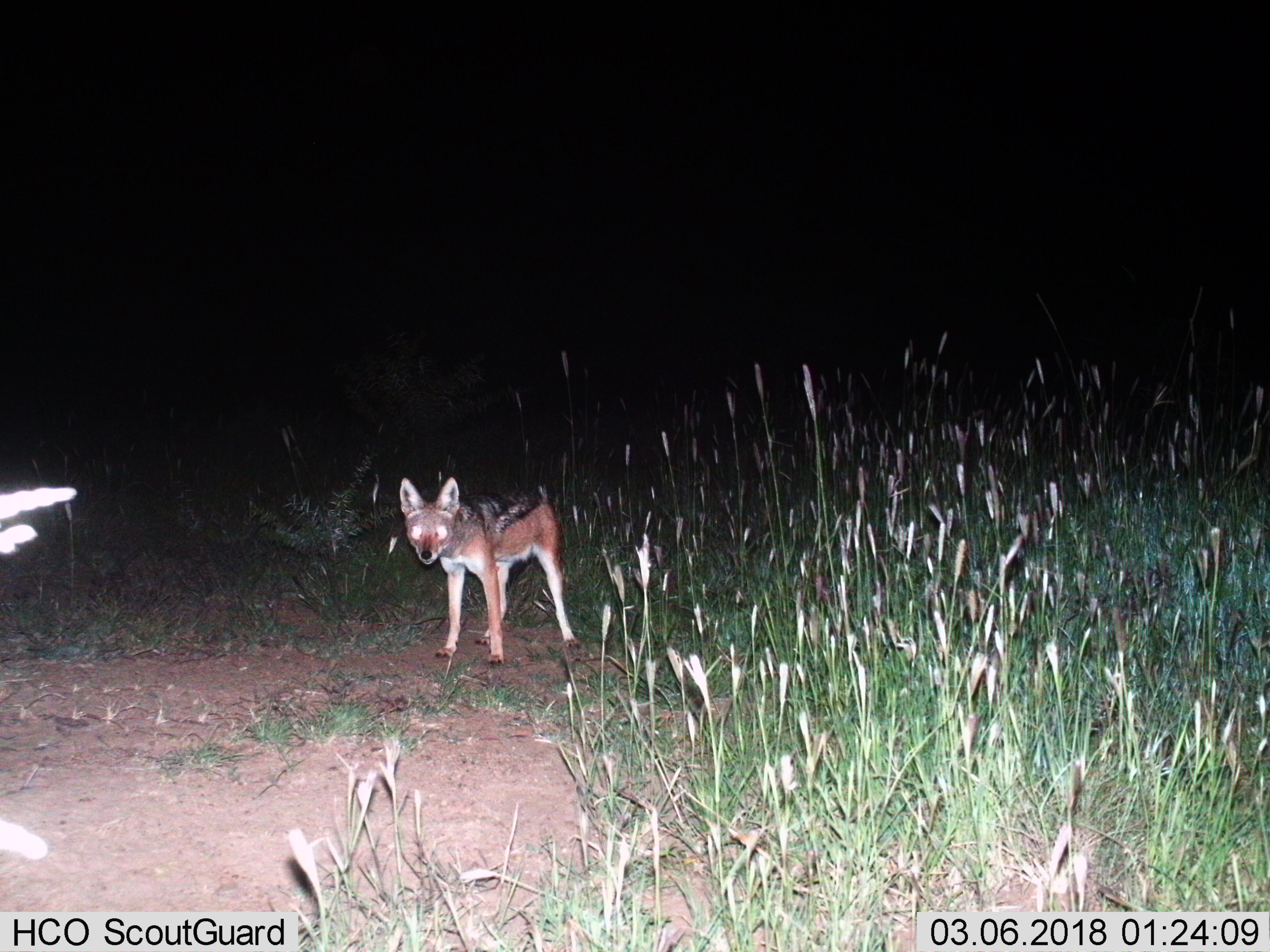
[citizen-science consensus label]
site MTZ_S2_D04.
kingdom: Animalia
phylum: Chordata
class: Mammalia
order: Carnivora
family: Canidae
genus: Lupulella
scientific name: Lupulella mesomelas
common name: black-backed jackal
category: jackalblackbacked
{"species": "jackalblackbacked (black-backed jackal) (Lupulella mesomelas)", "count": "1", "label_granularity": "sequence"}